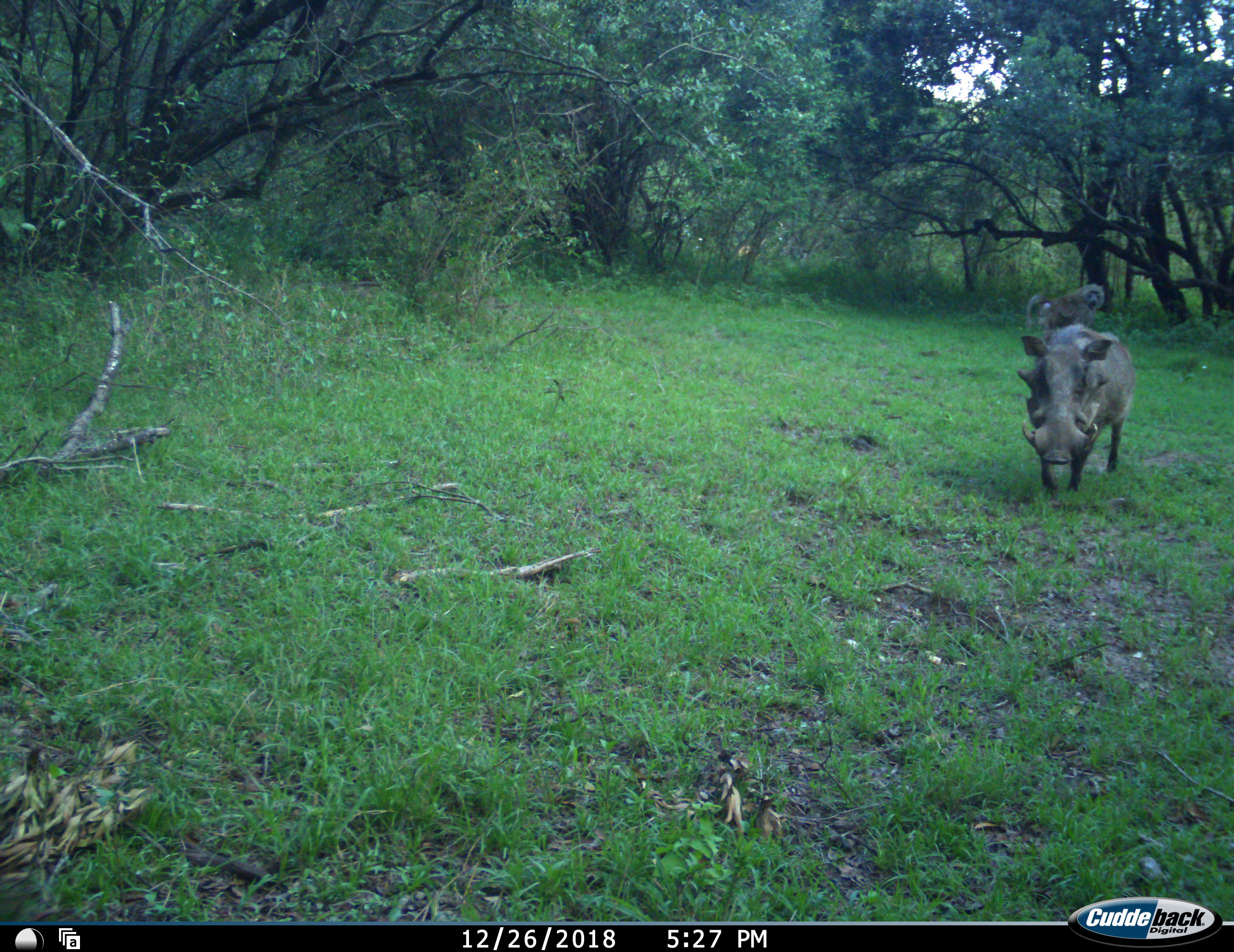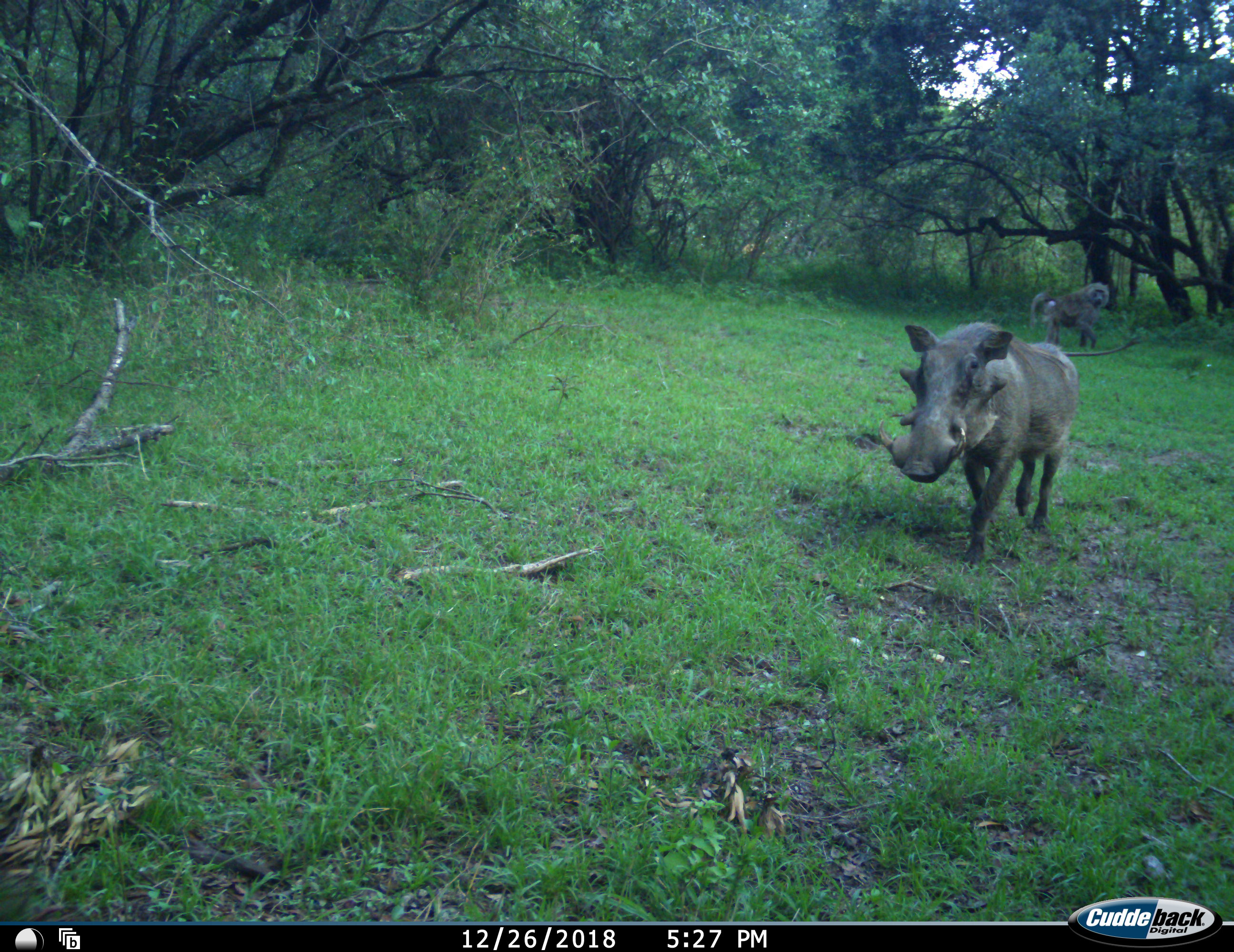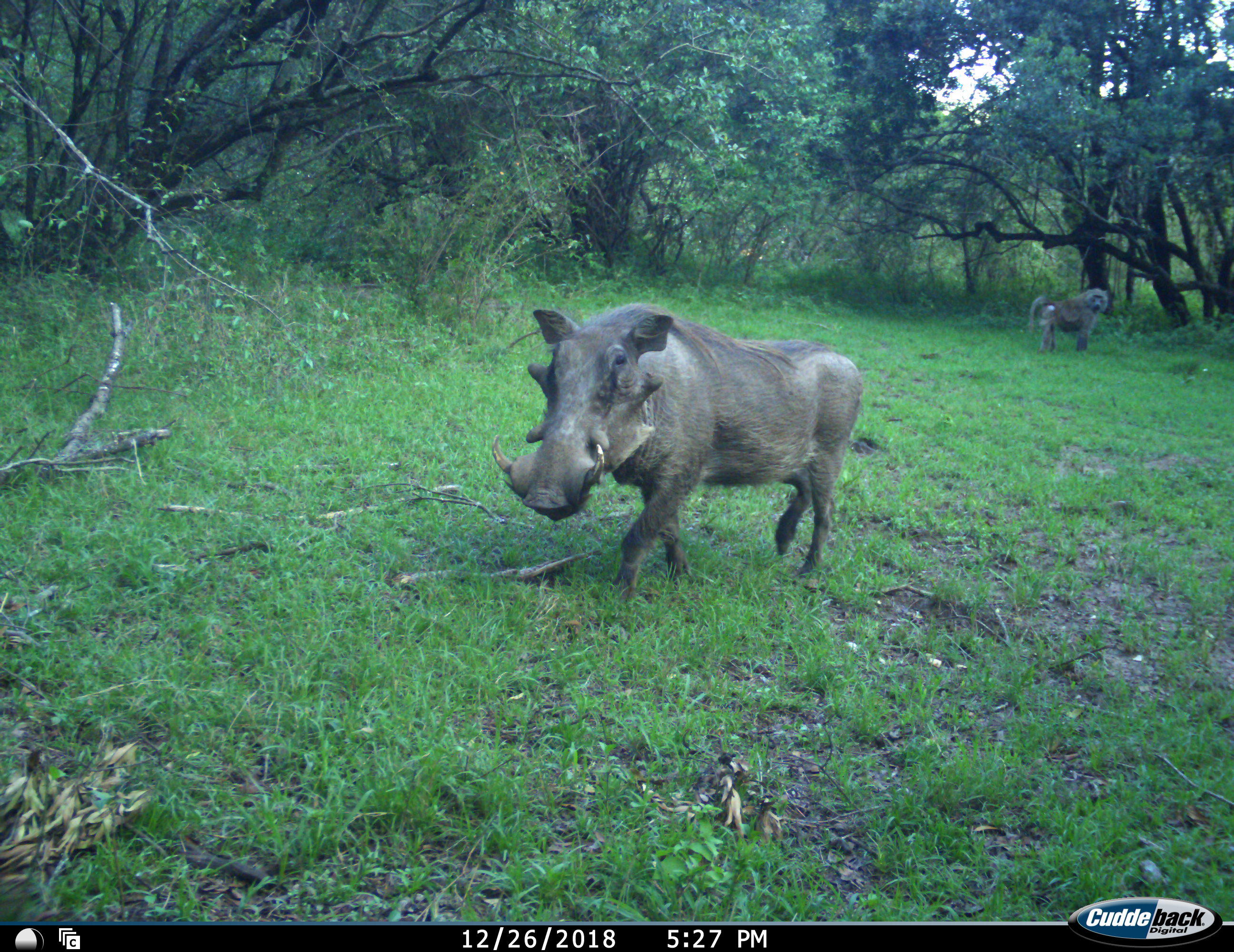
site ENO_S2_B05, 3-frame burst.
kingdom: Animalia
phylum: Chordata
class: Mammalia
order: Primates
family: Cercopithecidae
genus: Papio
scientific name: Papio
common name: baboon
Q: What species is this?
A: Baboon (Papio).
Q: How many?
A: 1.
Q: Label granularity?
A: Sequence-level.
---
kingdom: Animalia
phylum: Chordata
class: Mammalia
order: Artiodactyla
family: Suidae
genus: Phacochoerus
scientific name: Phacochoerus africanus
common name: warthog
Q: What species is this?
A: Warthog (Phacochoerus africanus).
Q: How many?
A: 1.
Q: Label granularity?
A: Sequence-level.